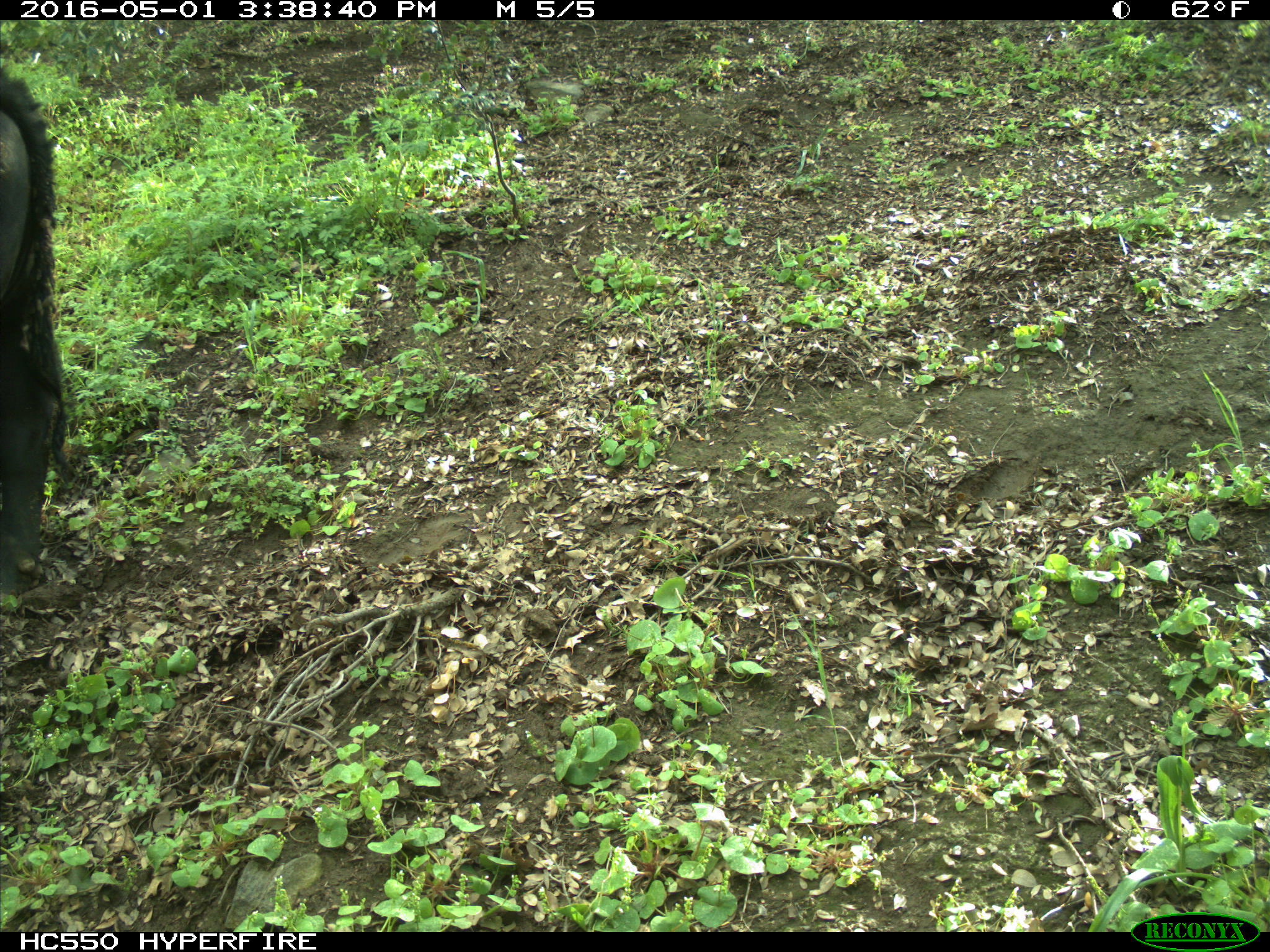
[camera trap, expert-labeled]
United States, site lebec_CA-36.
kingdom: Animalia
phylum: Chordata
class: Mammalia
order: Artiodactyla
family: Bovidae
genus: Bos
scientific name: Bos taurus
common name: domestic cow